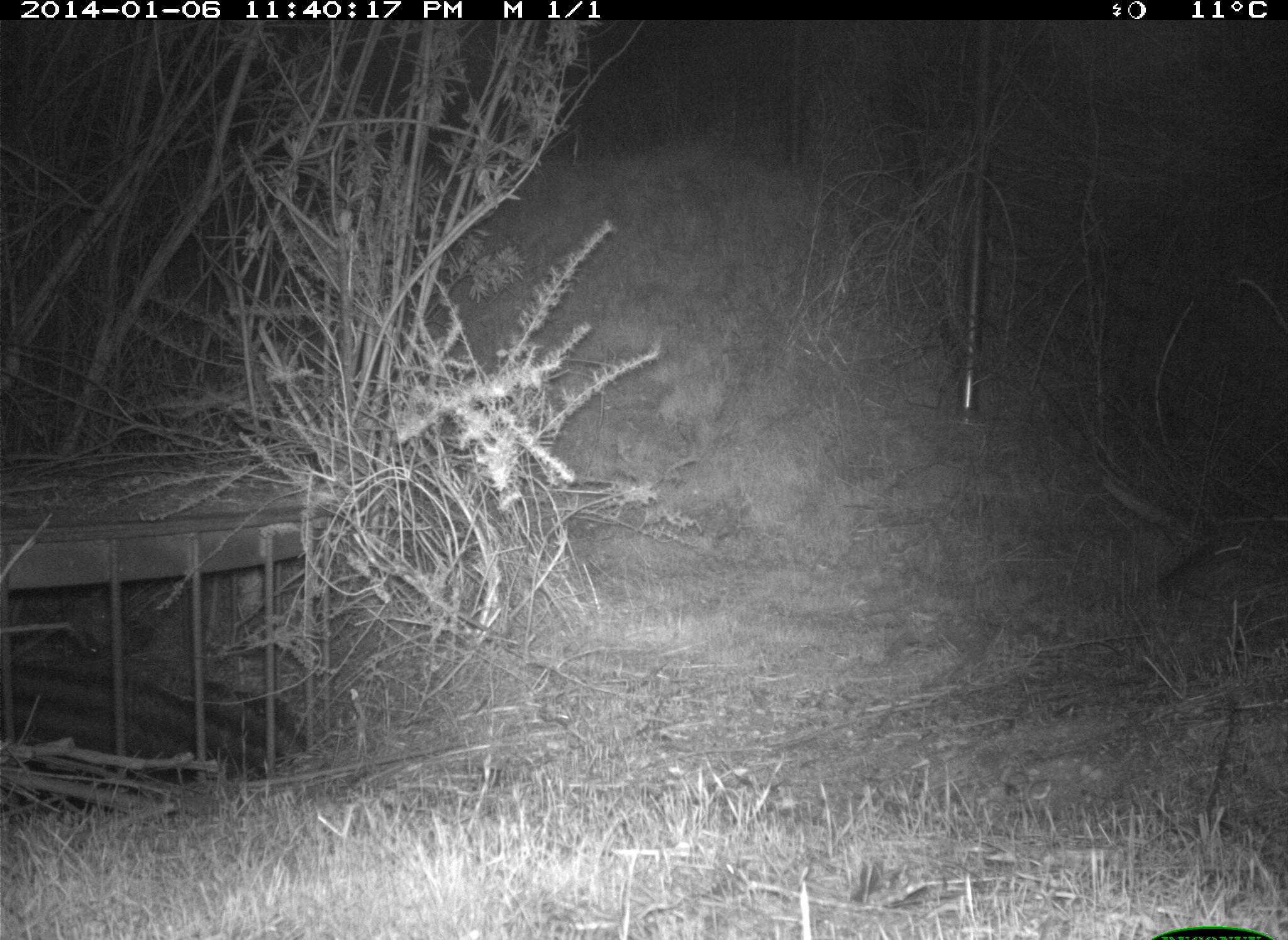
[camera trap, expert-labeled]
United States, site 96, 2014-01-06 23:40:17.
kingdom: Animalia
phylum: Chordata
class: Mammalia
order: Lagomorpha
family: Leporidae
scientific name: Leporidae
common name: rabbits and hares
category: rabbit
Rabbit (rabbits and hares) (Leporidae).